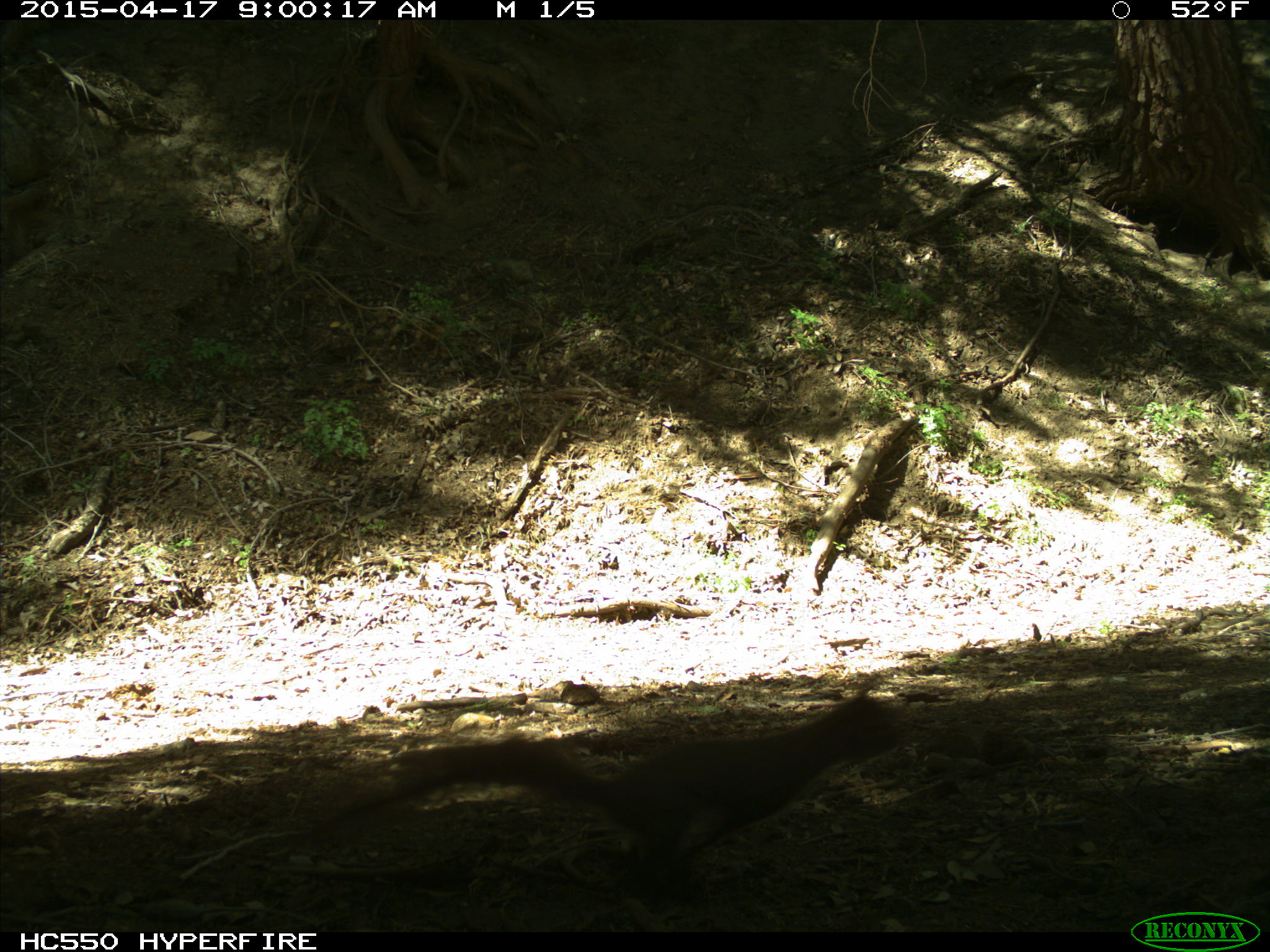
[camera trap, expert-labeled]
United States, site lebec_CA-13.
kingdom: Animalia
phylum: Chordata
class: Mammalia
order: Rodentia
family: Sciuridae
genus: Sciurus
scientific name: Sciurus carolinensis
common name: eastern gray squirrel